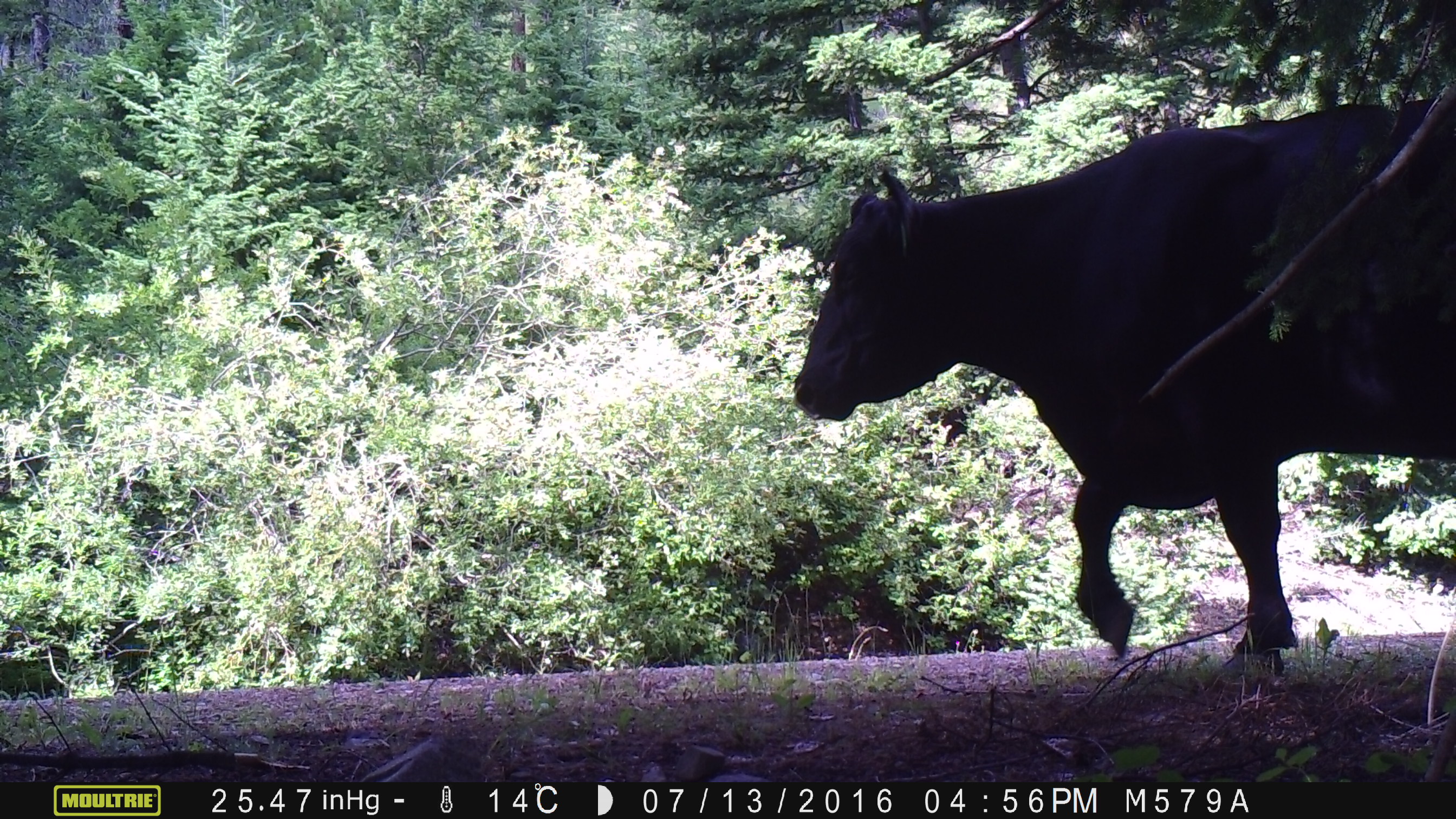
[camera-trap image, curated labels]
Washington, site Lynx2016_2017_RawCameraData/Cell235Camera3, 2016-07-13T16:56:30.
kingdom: Animalia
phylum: Chordata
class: Mammalia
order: Artiodactyla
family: Bovidae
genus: Bos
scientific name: Bos taurus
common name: domestic cattle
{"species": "domestic cattle (Bos taurus)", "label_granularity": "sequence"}